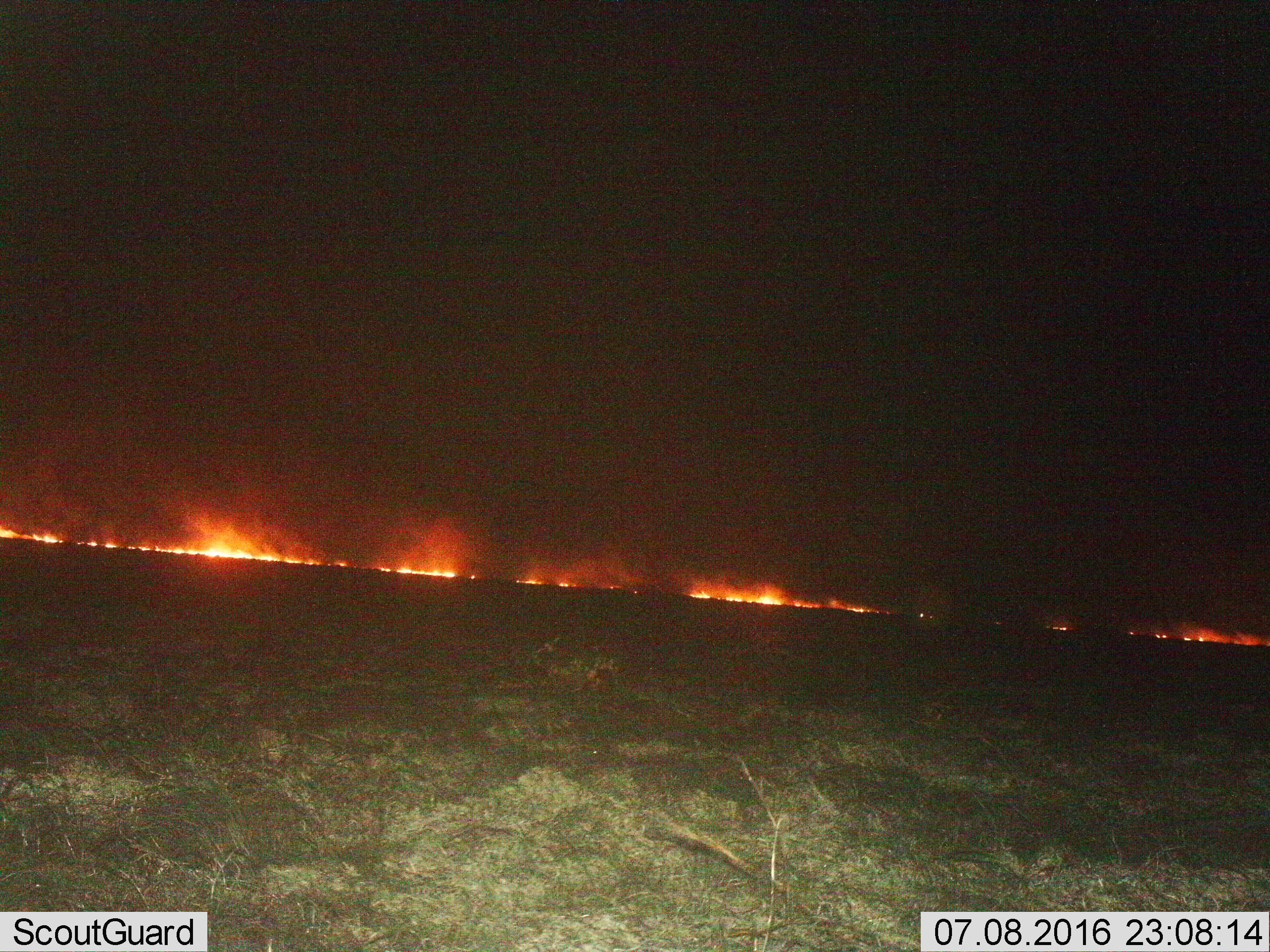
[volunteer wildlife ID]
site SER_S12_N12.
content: unidentified animal